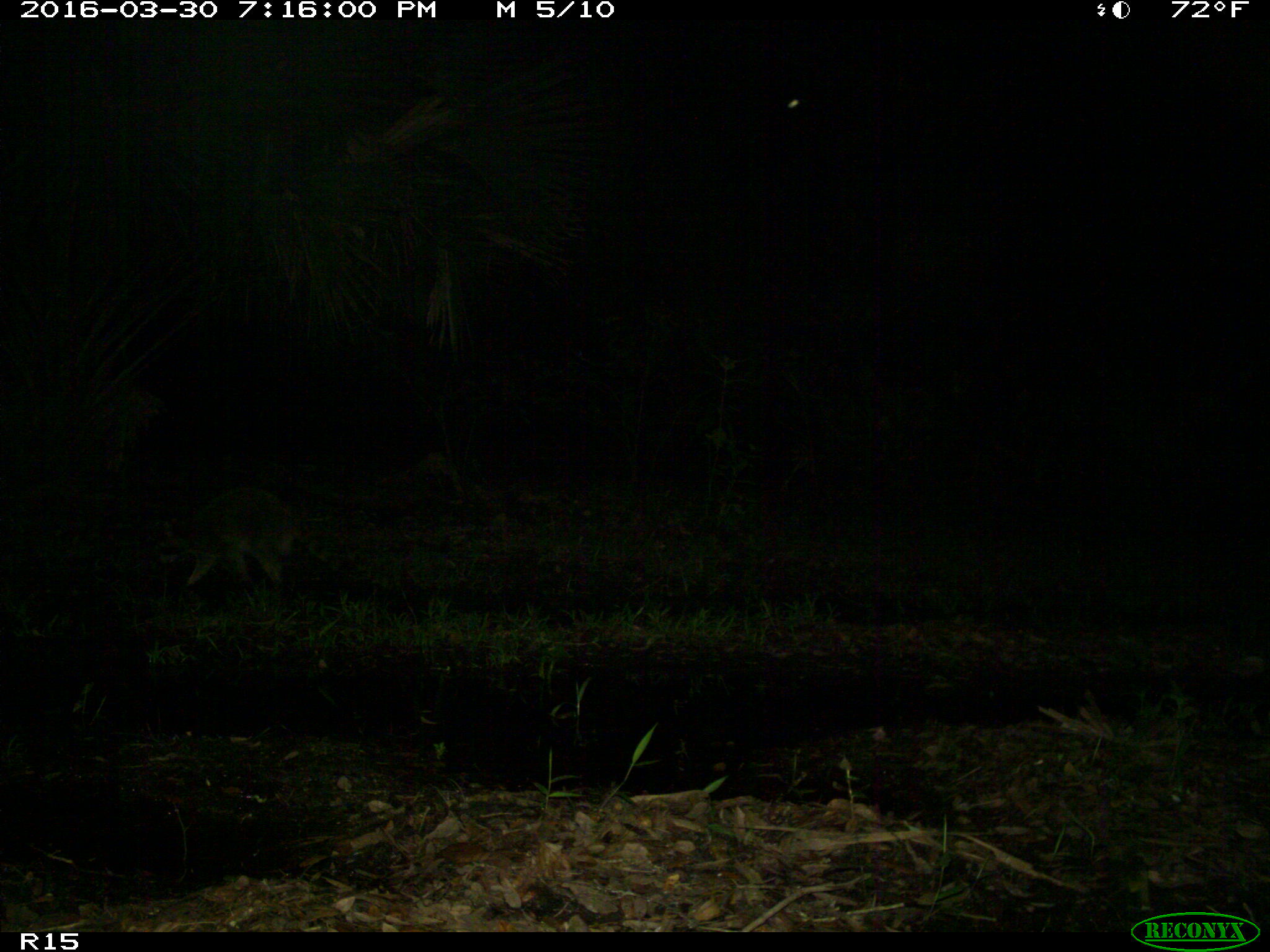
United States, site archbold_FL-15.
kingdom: Animalia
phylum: Chordata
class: Mammalia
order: Carnivora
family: Procyonidae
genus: Procyon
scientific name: Procyon lotor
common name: common raccoon